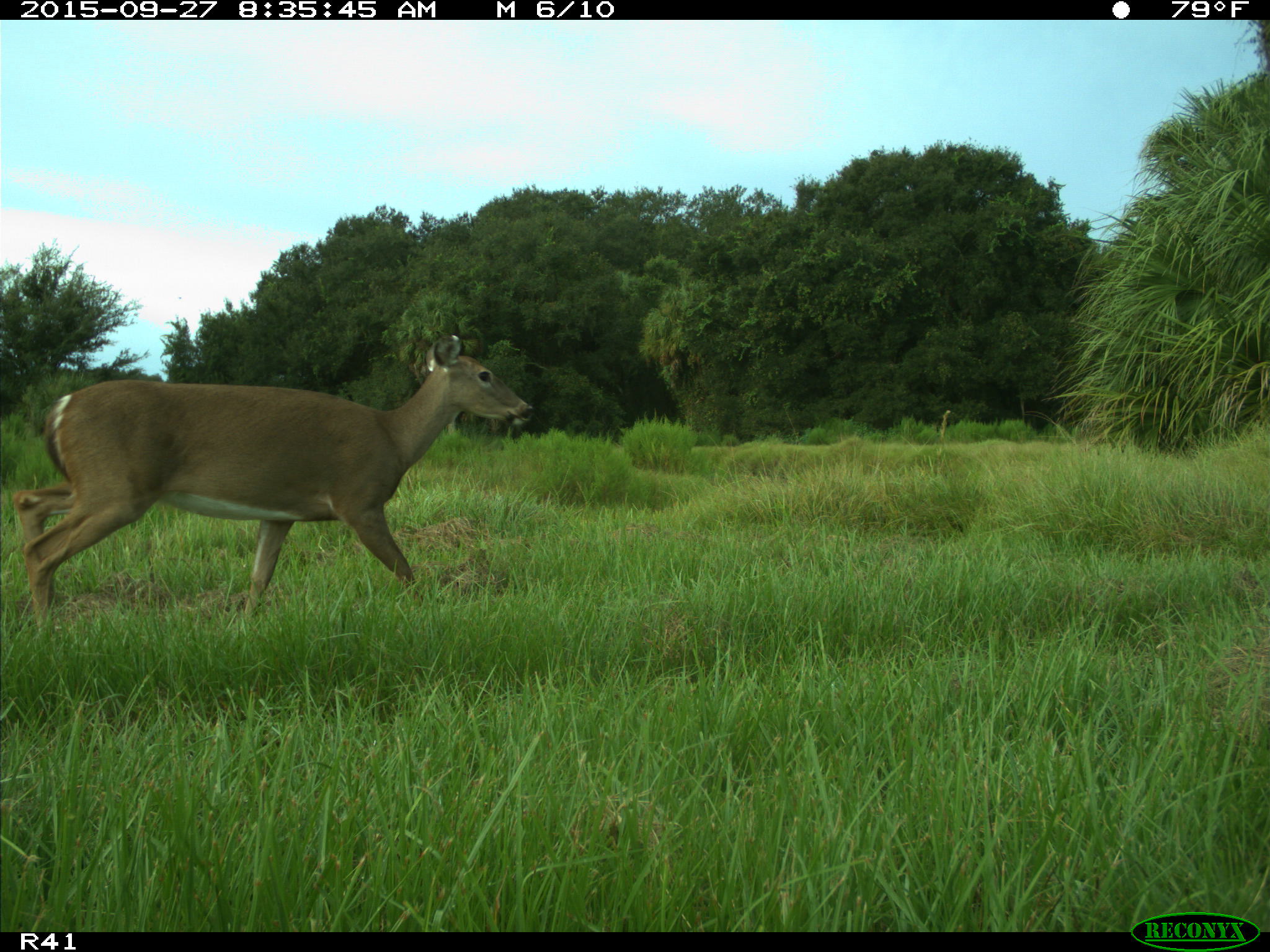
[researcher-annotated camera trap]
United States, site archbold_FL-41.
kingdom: Animalia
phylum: Chordata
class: Mammalia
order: Artiodactyla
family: Cervidae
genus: Odocoileus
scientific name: Odocoileus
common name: deer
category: unidentified deer